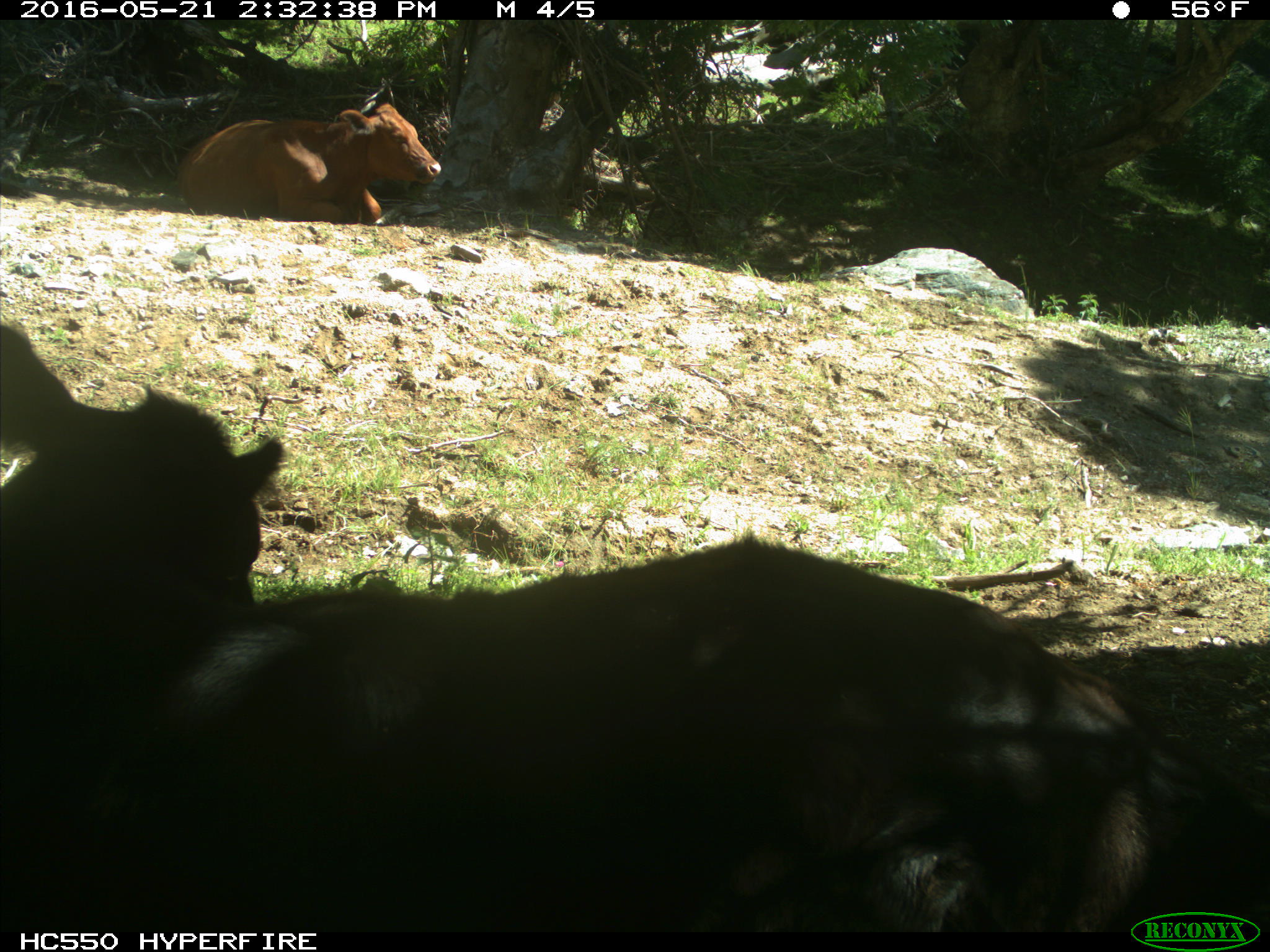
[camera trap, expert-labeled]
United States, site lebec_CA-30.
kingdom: Animalia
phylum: Chordata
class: Mammalia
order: Artiodactyla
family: Bovidae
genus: Bos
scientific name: Bos taurus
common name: domestic cow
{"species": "Bos taurus (domestic cow)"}